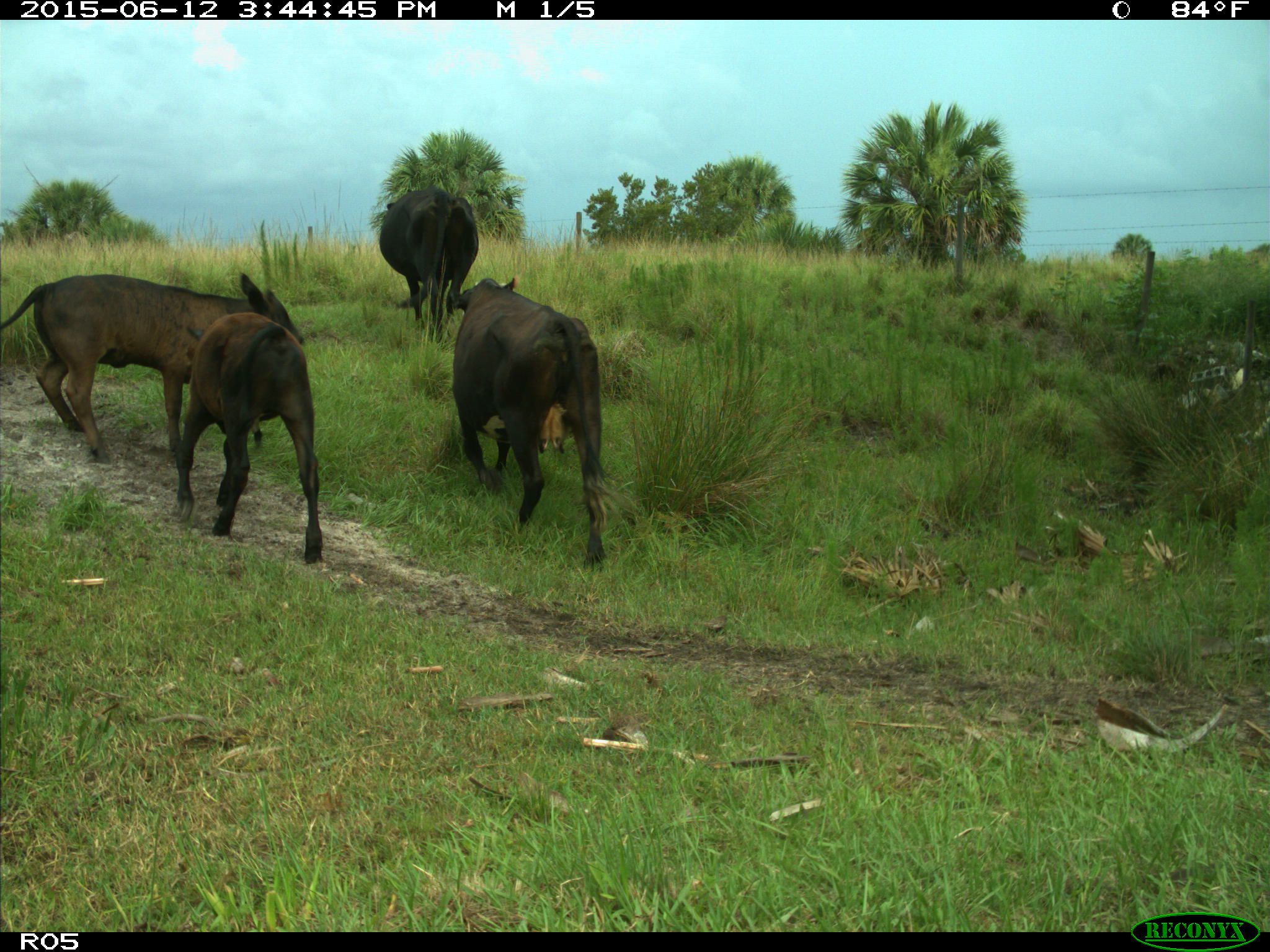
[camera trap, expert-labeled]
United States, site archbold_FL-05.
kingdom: Animalia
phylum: Chordata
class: Mammalia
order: Artiodactyla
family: Bovidae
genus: Bos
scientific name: Bos taurus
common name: domestic cow